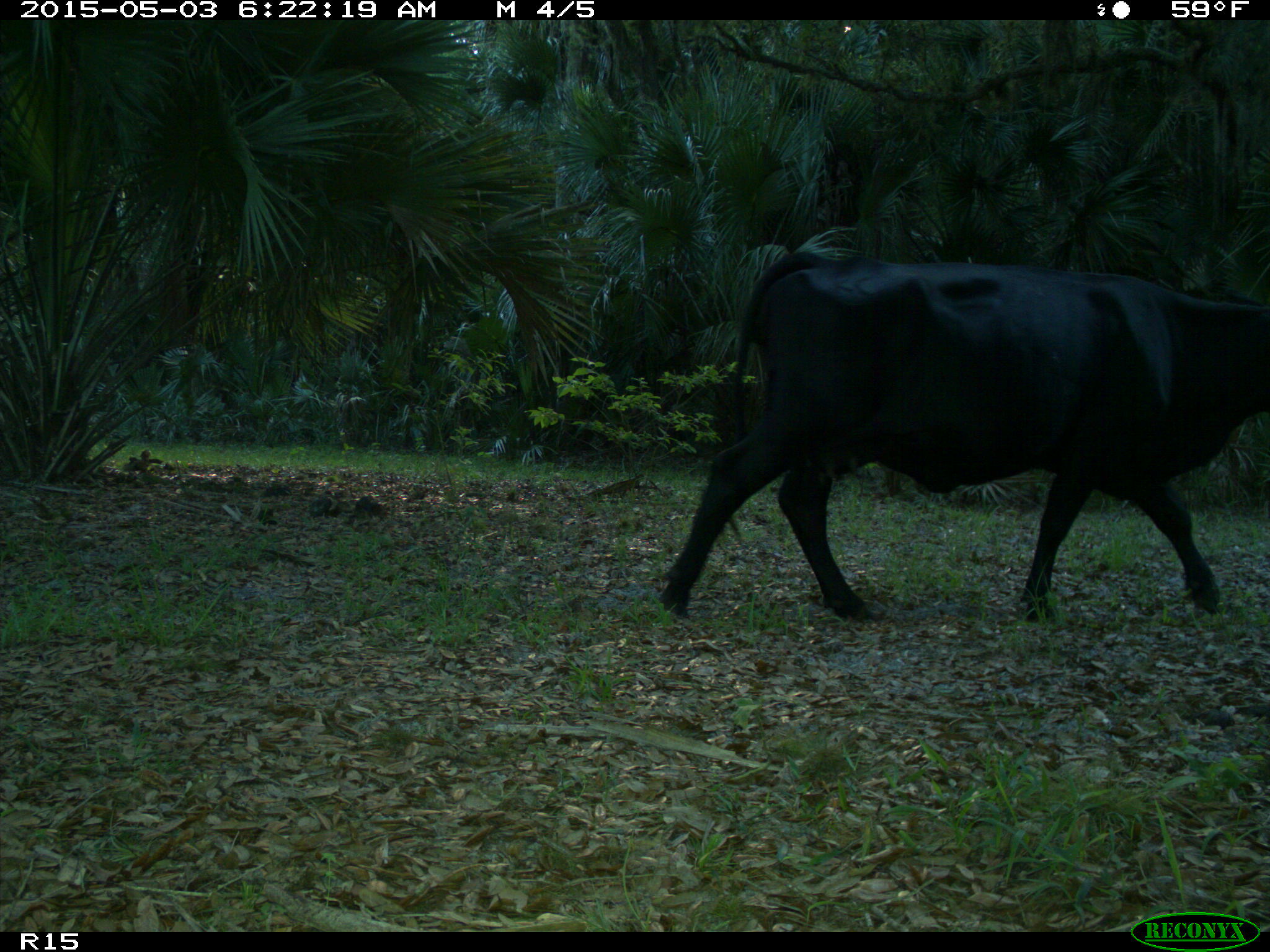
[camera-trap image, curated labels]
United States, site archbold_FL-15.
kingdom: Animalia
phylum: Chordata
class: Mammalia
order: Artiodactyla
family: Bovidae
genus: Bos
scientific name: Bos taurus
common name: domestic cow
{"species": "Bos taurus (domestic cow)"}